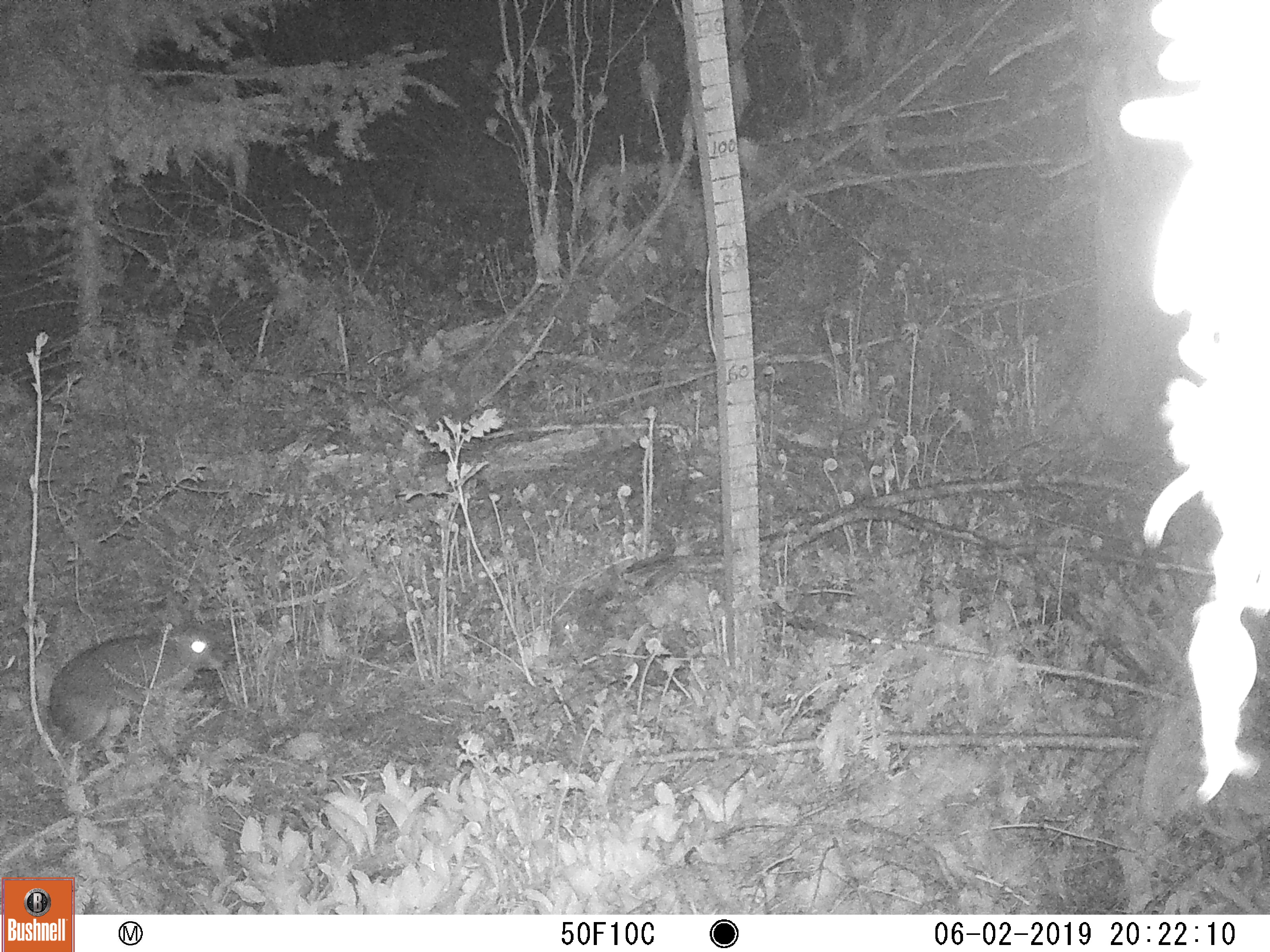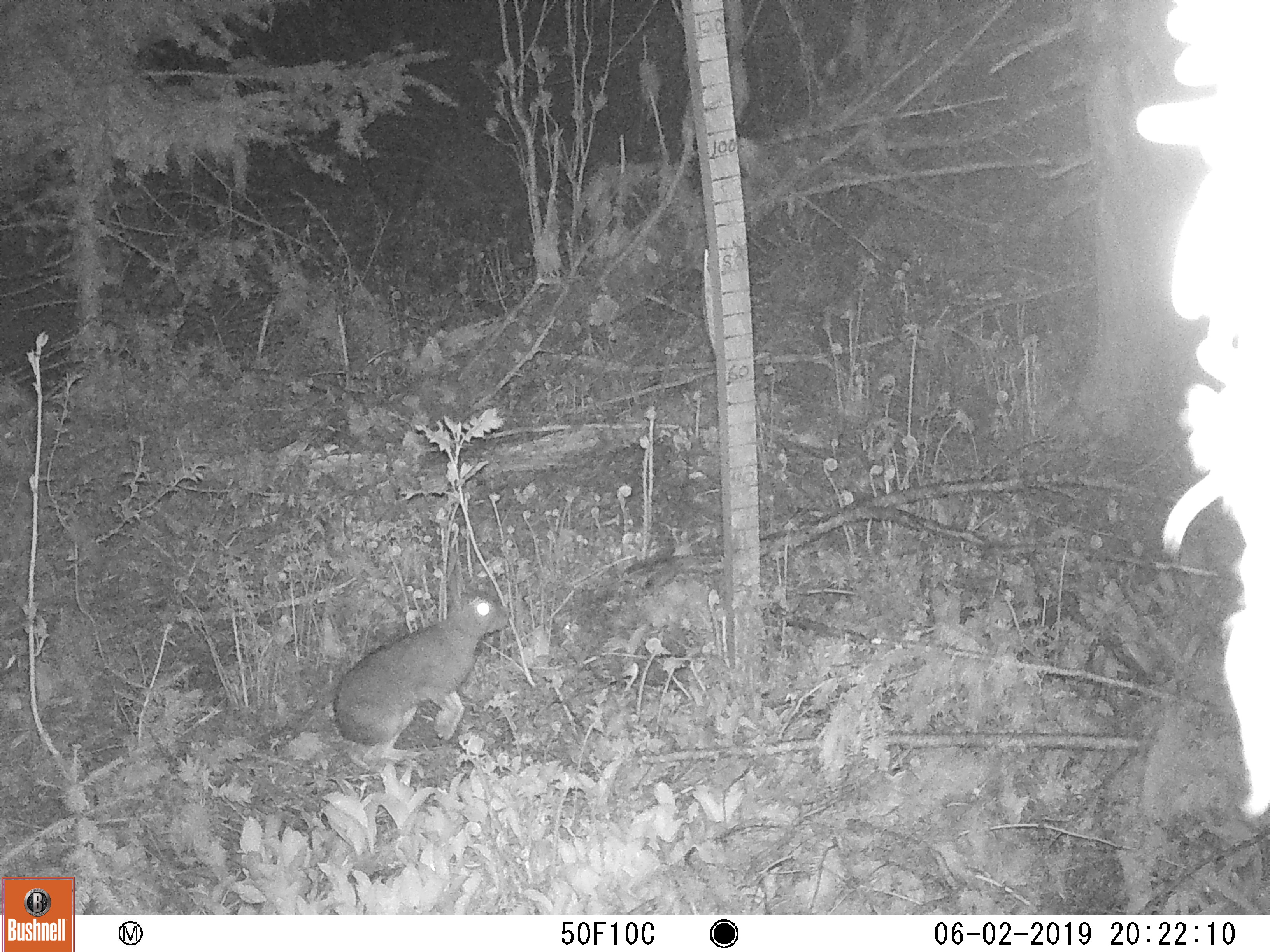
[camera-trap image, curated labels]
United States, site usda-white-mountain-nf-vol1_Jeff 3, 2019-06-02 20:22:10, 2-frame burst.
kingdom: Animalia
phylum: Chordata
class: Mammalia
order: Lagomorpha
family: Leporidae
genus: Sylvilagus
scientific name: Sylvilagus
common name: cottontail rabbit